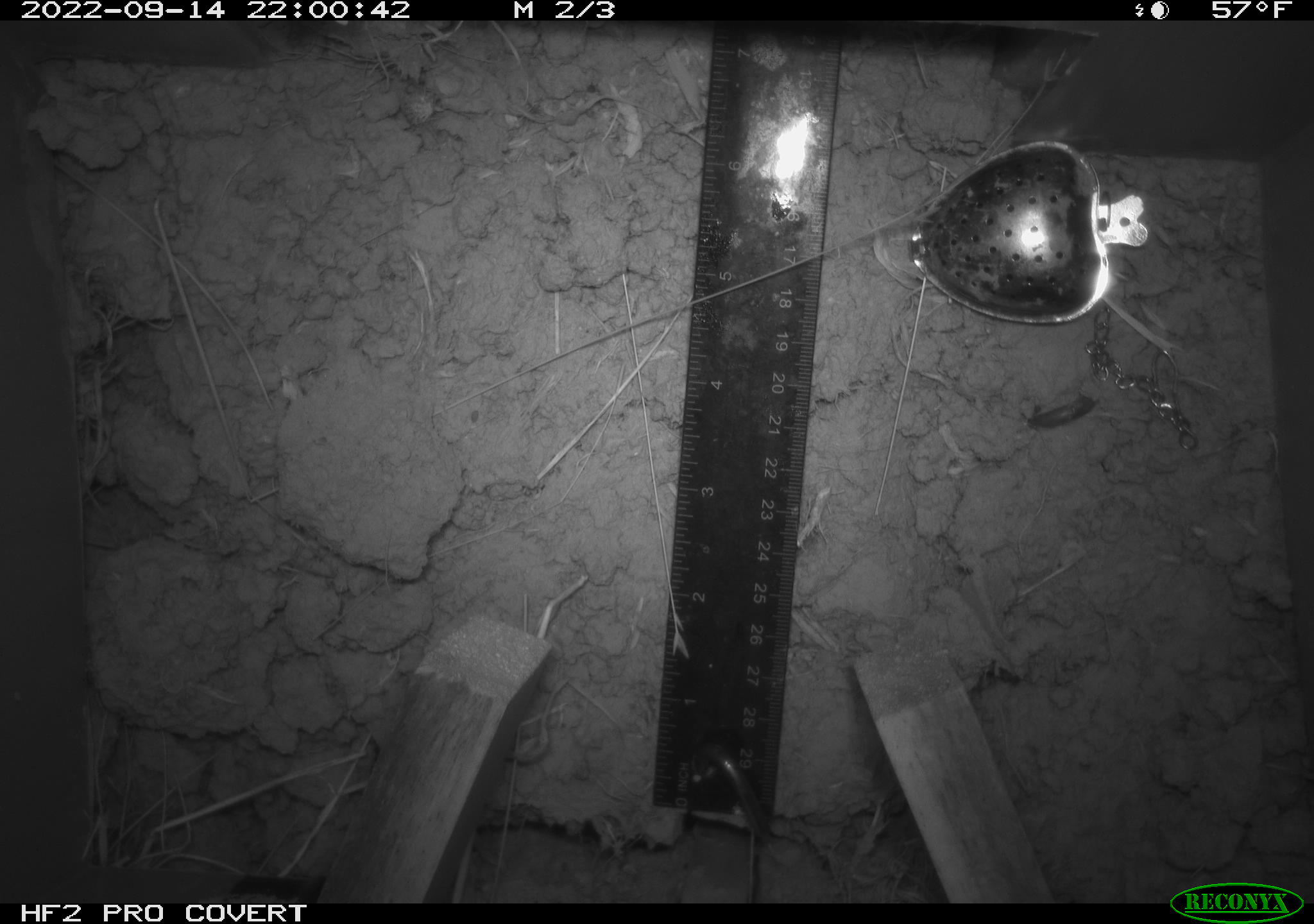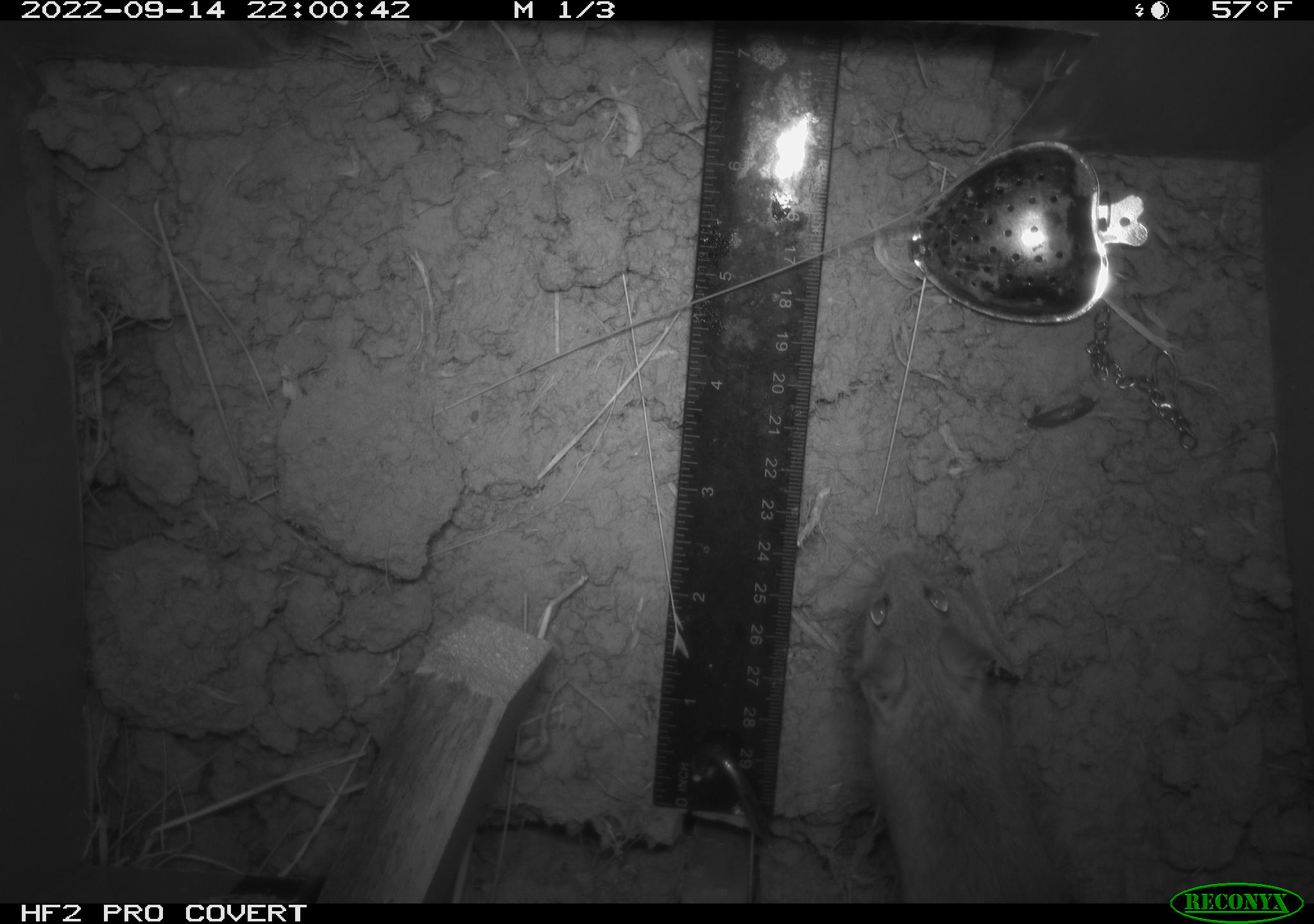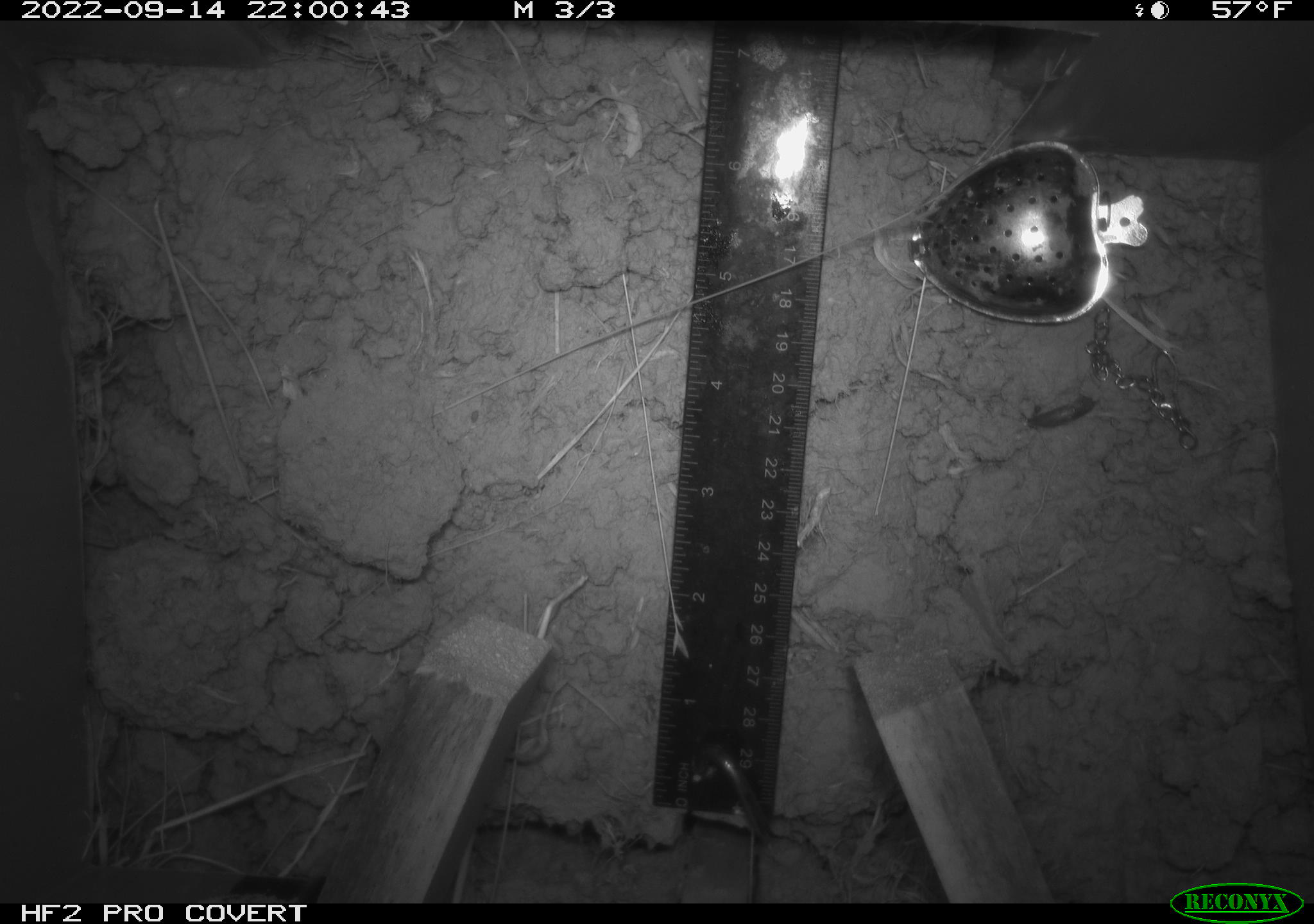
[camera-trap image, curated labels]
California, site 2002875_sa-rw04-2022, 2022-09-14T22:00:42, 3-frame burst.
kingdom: Animalia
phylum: Chordata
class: Mammalia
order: Rodentia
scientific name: Rodentia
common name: mouse species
Mouse species (Rodentia).